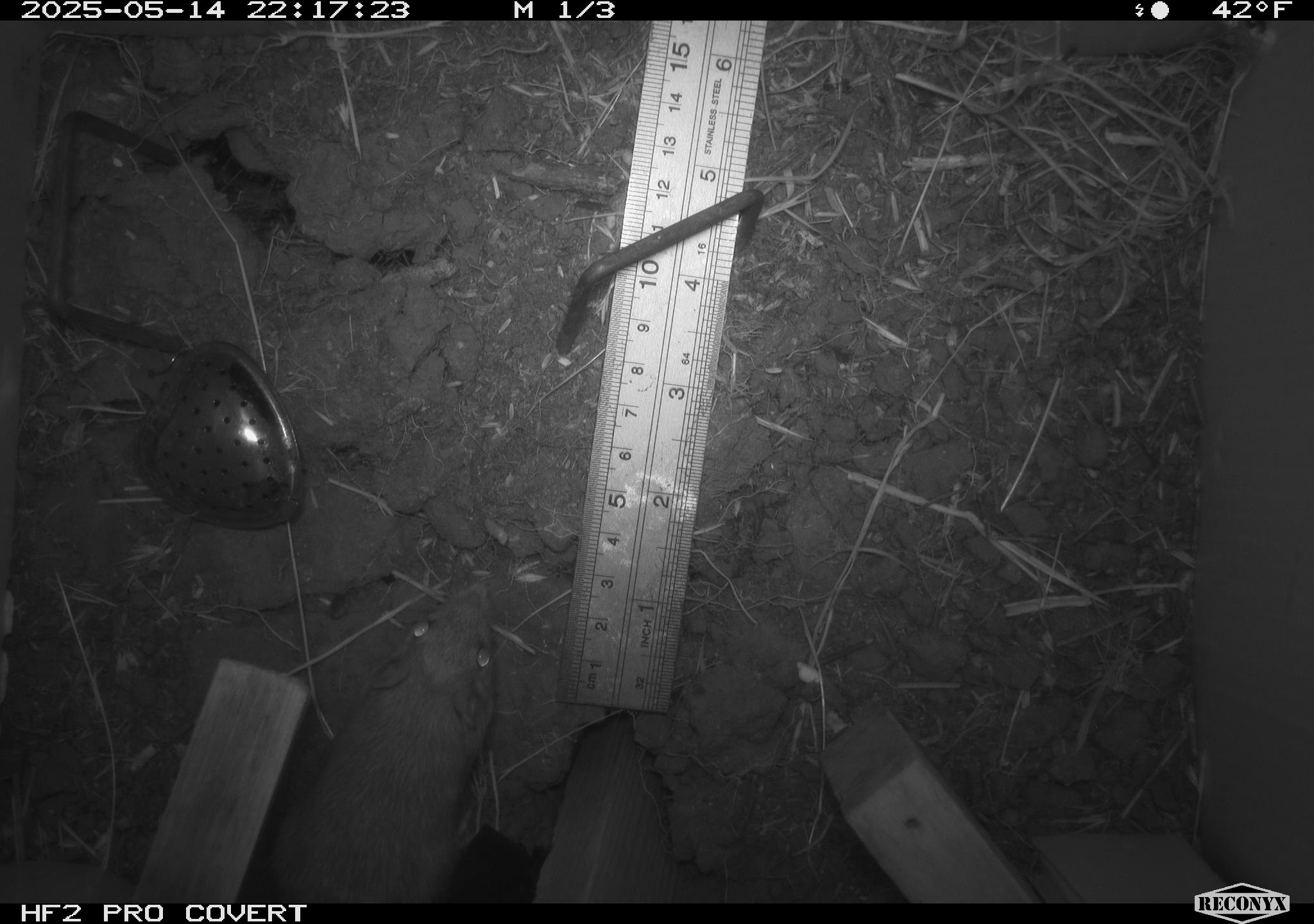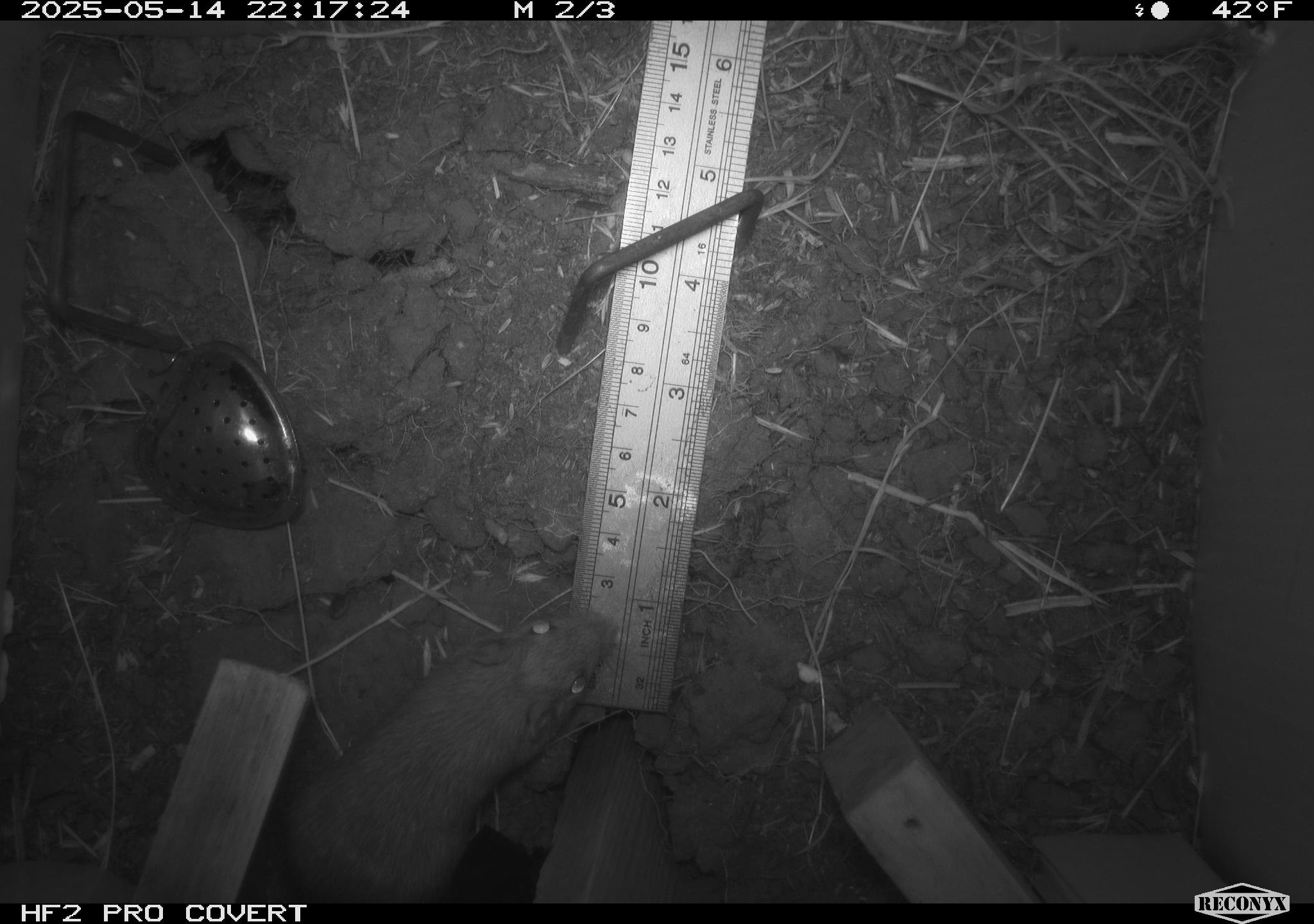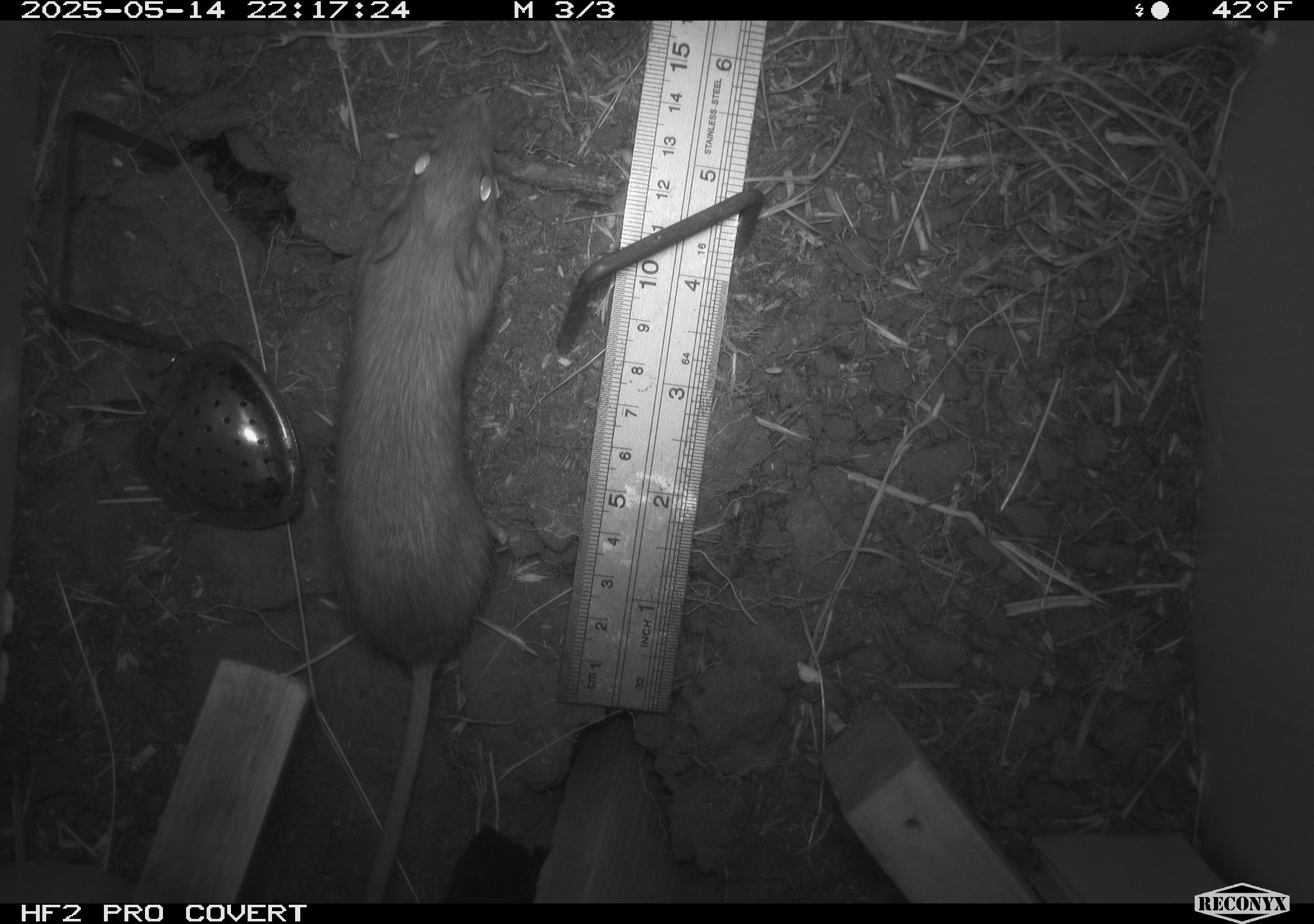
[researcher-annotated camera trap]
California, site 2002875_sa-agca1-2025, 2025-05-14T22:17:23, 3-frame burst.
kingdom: Animalia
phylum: Chordata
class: Mammalia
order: Rodentia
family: Heteromyidae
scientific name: Heteromyidae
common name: kangaroo rats and pocket mice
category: heteromyidae family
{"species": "heteromyidae family (kangaroo rats and pocket mice) (Heteromyidae)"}